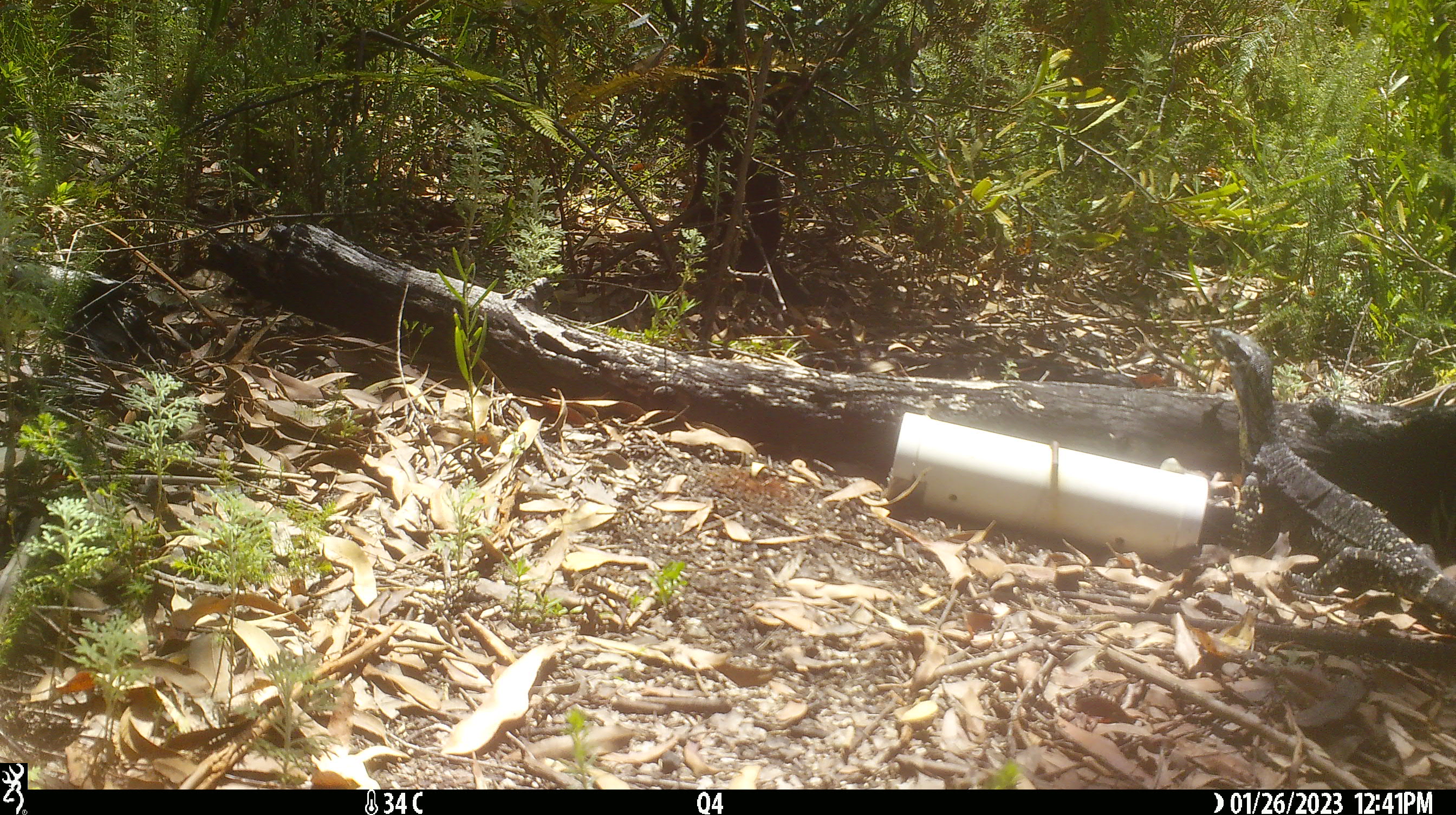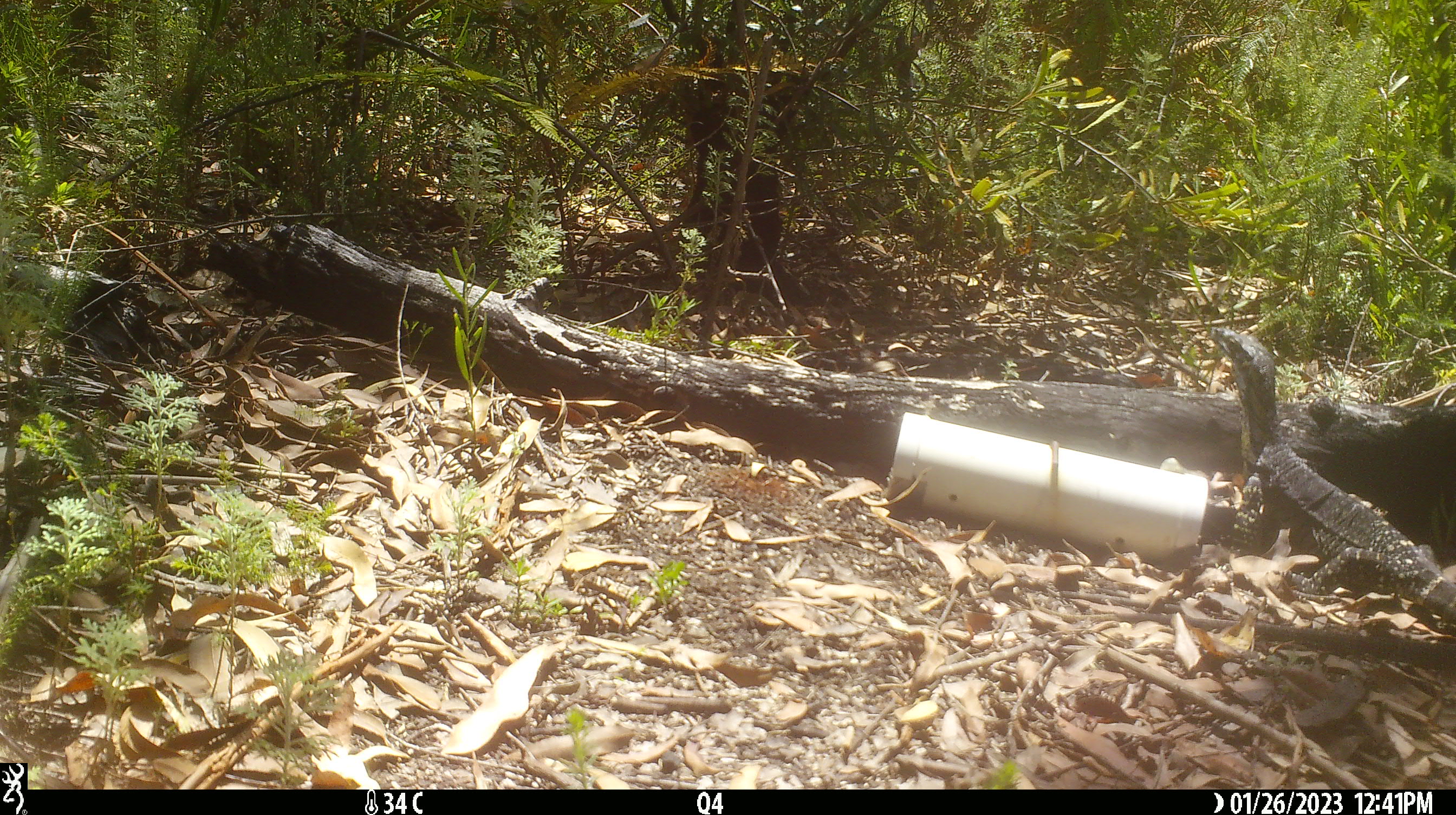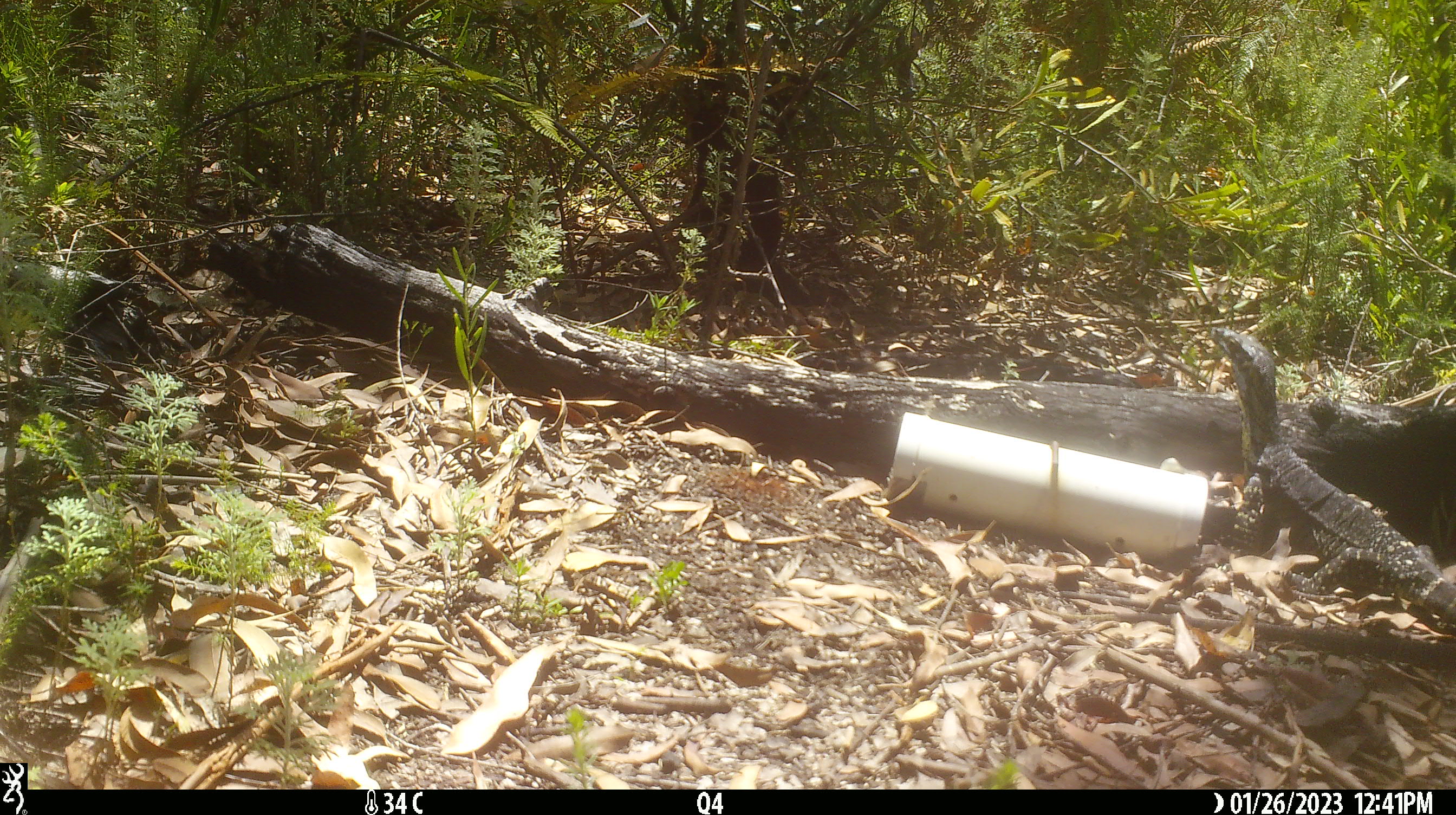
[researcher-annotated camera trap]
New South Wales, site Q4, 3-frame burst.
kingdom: Animalia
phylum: Chordata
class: Reptilia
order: Squamata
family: Varanidae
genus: Varanus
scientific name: Varanus varius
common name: lace monitor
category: goanna